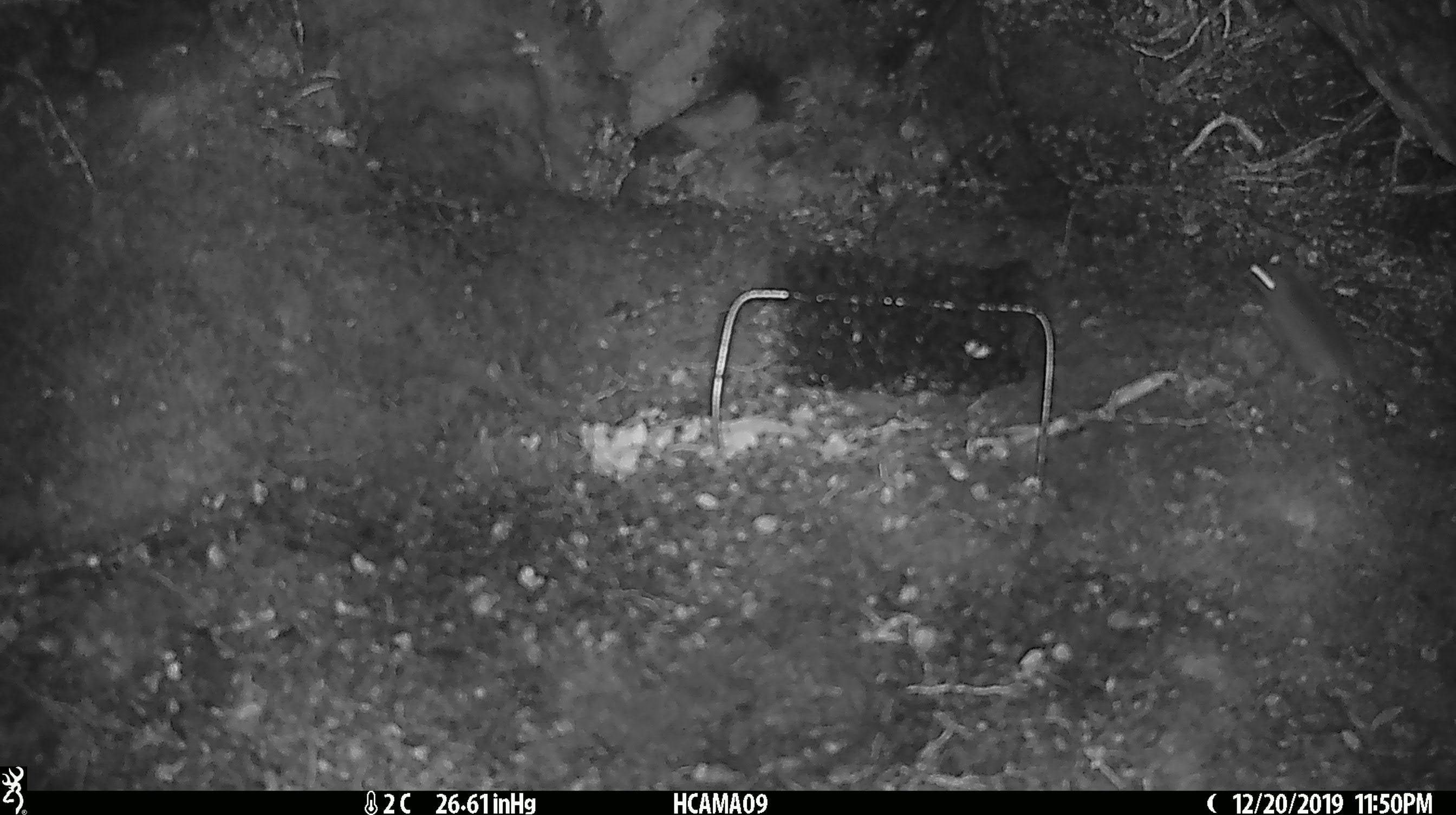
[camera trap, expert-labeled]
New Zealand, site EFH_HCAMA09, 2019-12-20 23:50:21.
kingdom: Animalia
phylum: Chordata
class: Mammalia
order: Rodentia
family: Muridae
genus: Mus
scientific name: Mus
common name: mouse